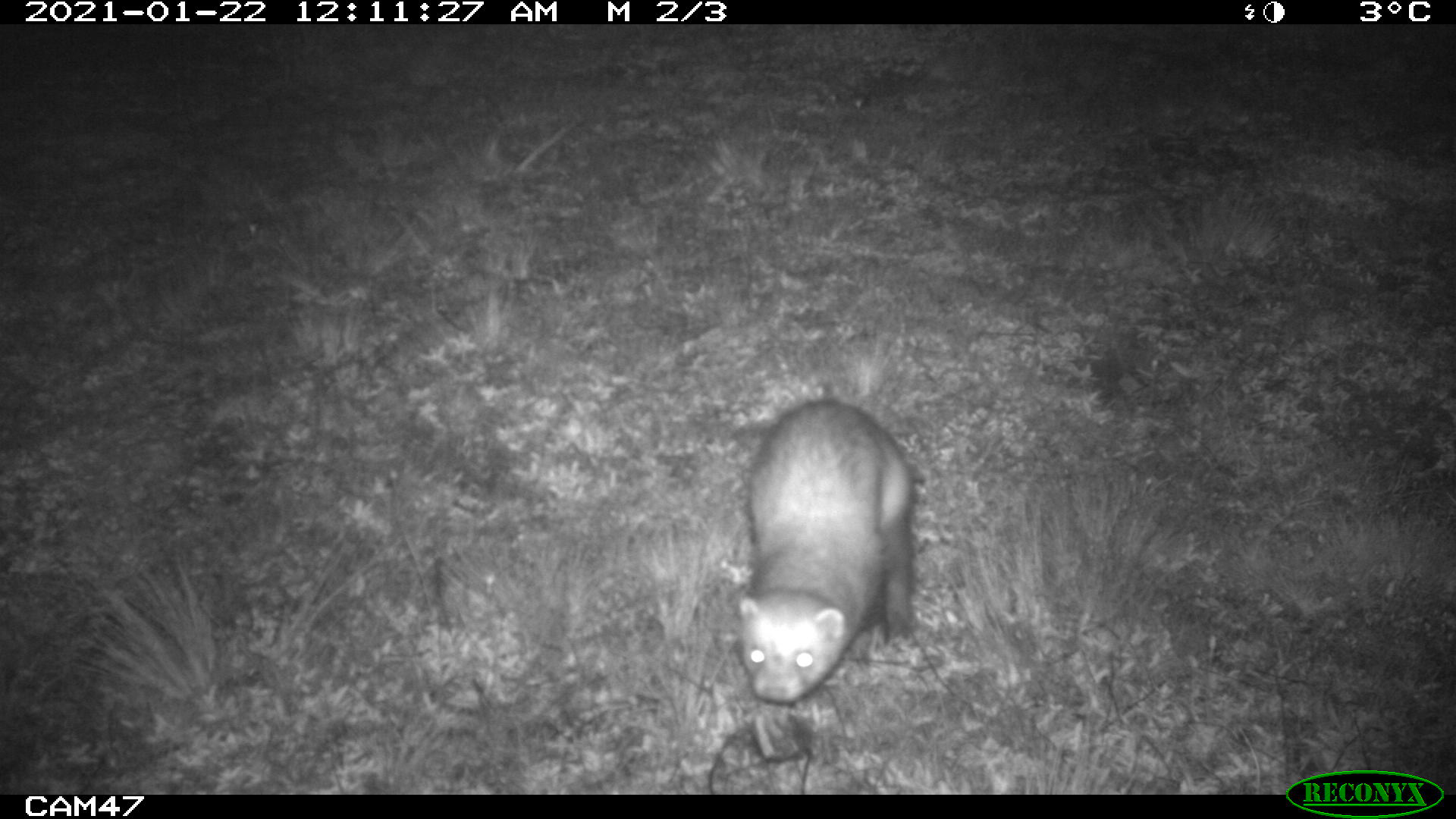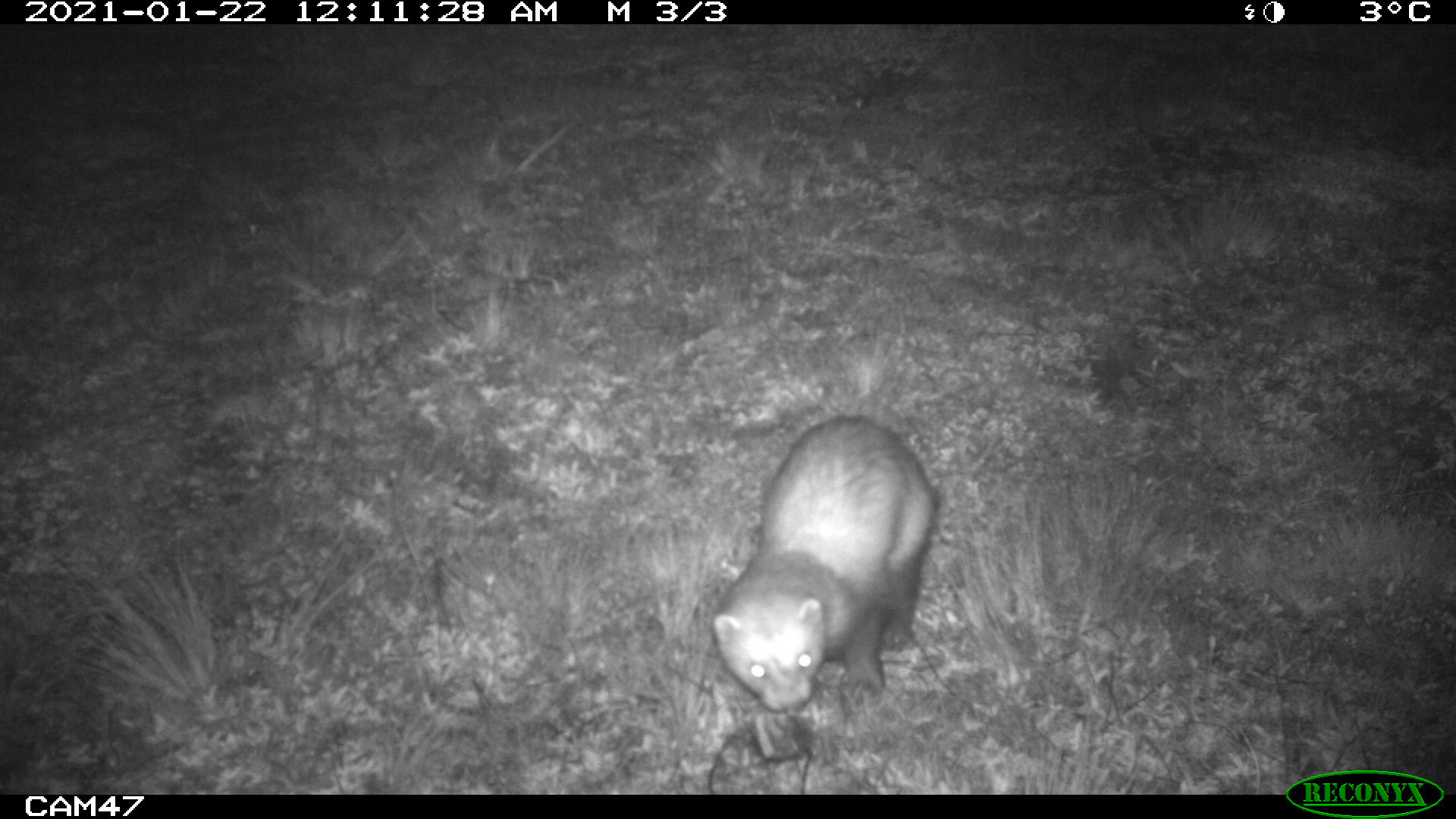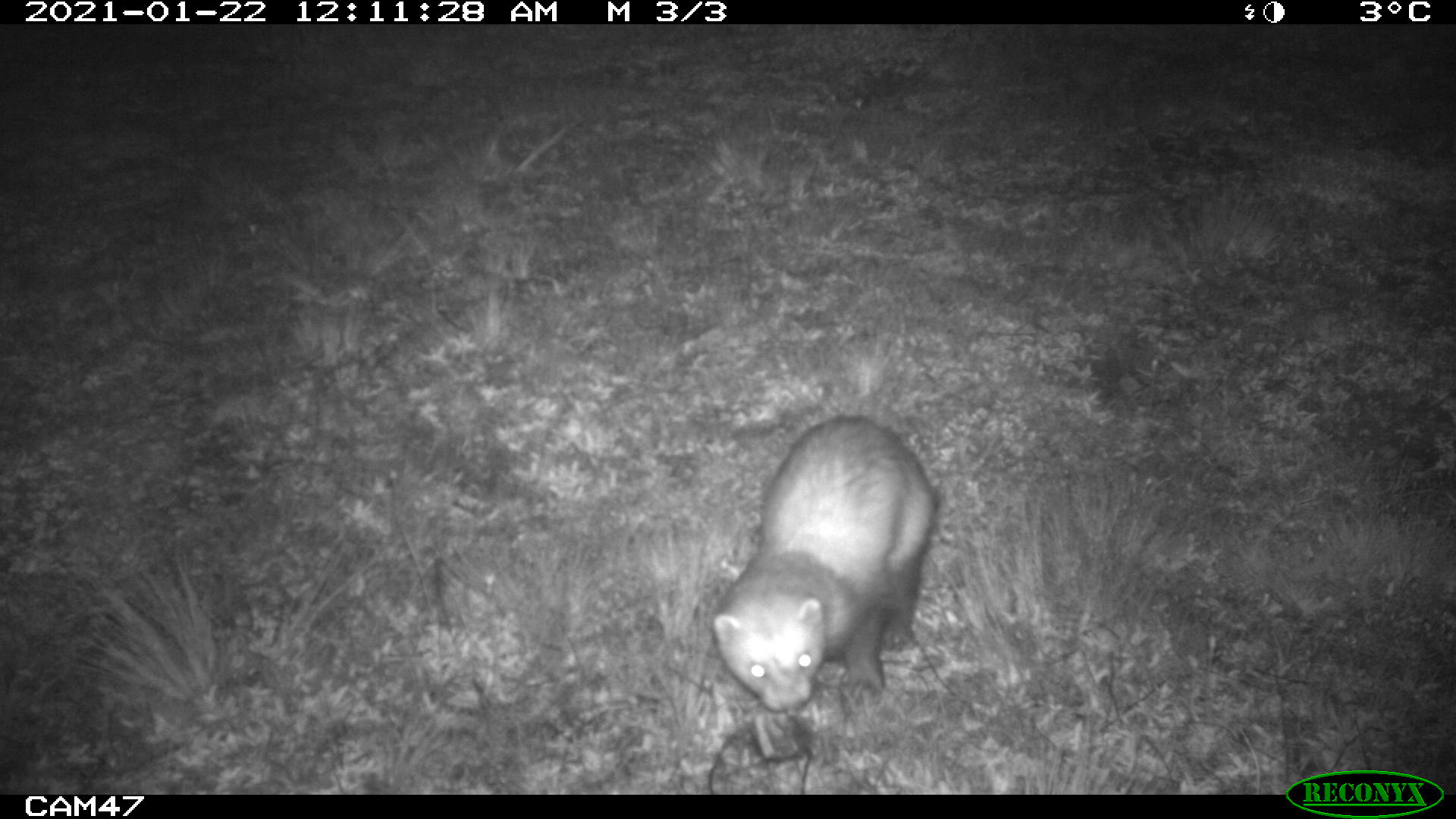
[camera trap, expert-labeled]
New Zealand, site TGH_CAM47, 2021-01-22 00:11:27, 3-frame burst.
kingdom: Animalia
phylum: Chordata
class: Mammalia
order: Carnivora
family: Mustelidae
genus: Mustela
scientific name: Mustela furo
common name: ferret